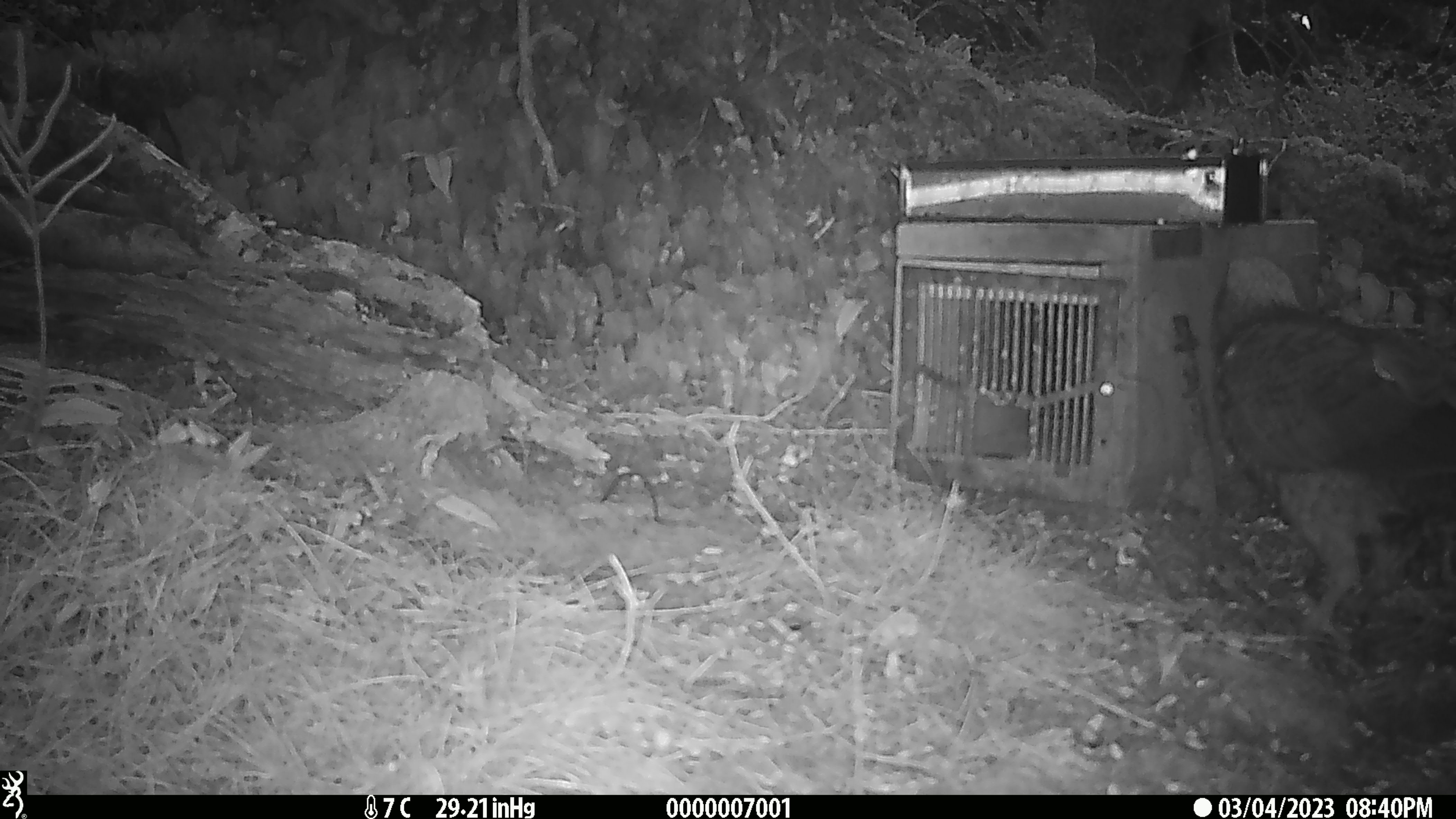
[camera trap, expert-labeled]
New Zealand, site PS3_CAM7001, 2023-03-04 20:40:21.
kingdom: Animalia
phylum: Chordata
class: Aves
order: Psittaciformes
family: Strigopidae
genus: Nestor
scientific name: Nestor notabilis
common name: kea